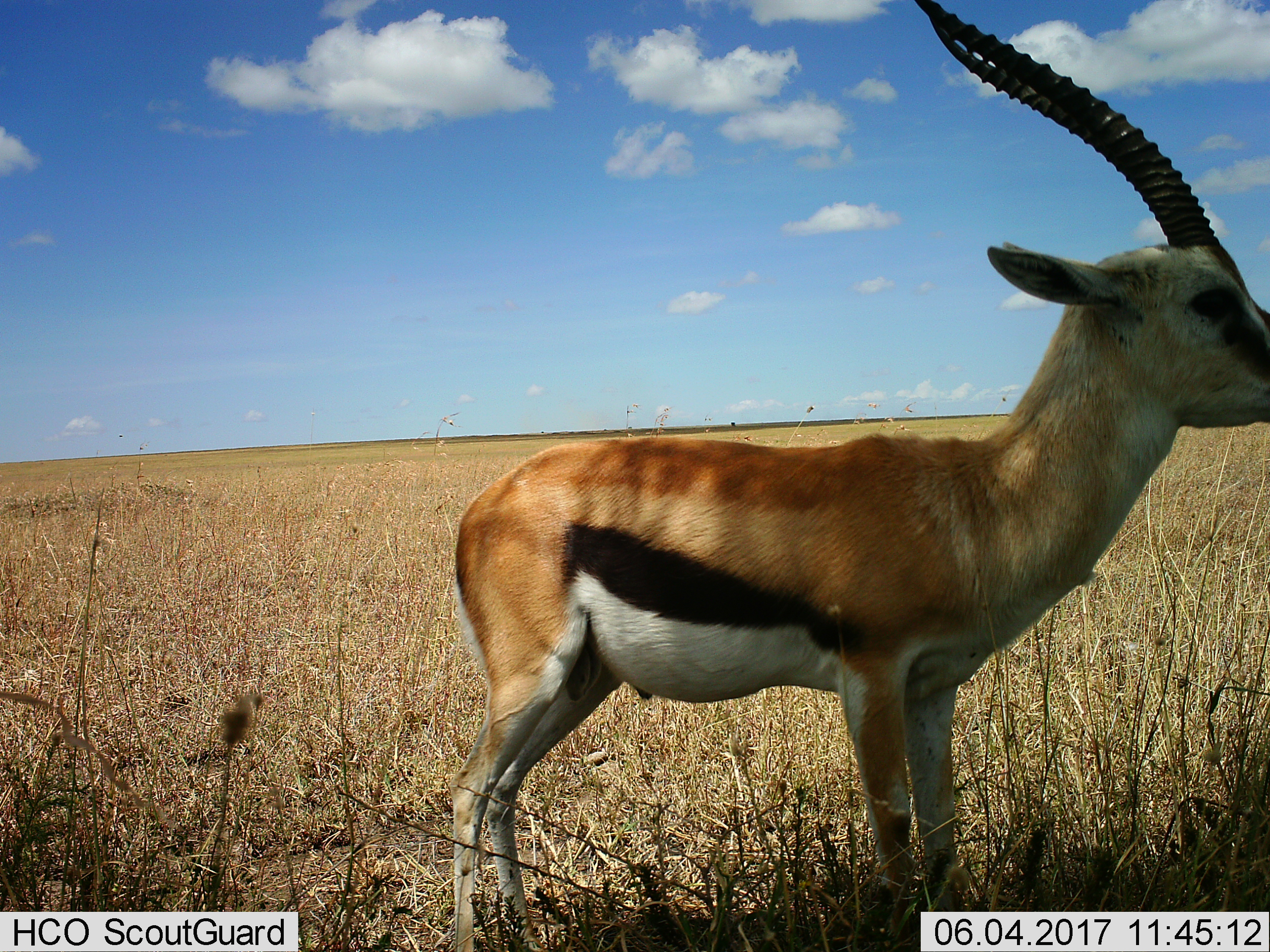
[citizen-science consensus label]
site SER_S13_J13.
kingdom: Animalia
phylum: Chordata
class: Mammalia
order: Artiodactyla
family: Bovidae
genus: Eudorcas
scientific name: Eudorcas thomsonii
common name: thomson's gazelle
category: gazellethomsons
Gazellethomsons (thomson's gazelle) (Eudorcas thomsonii), count 1. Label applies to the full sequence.